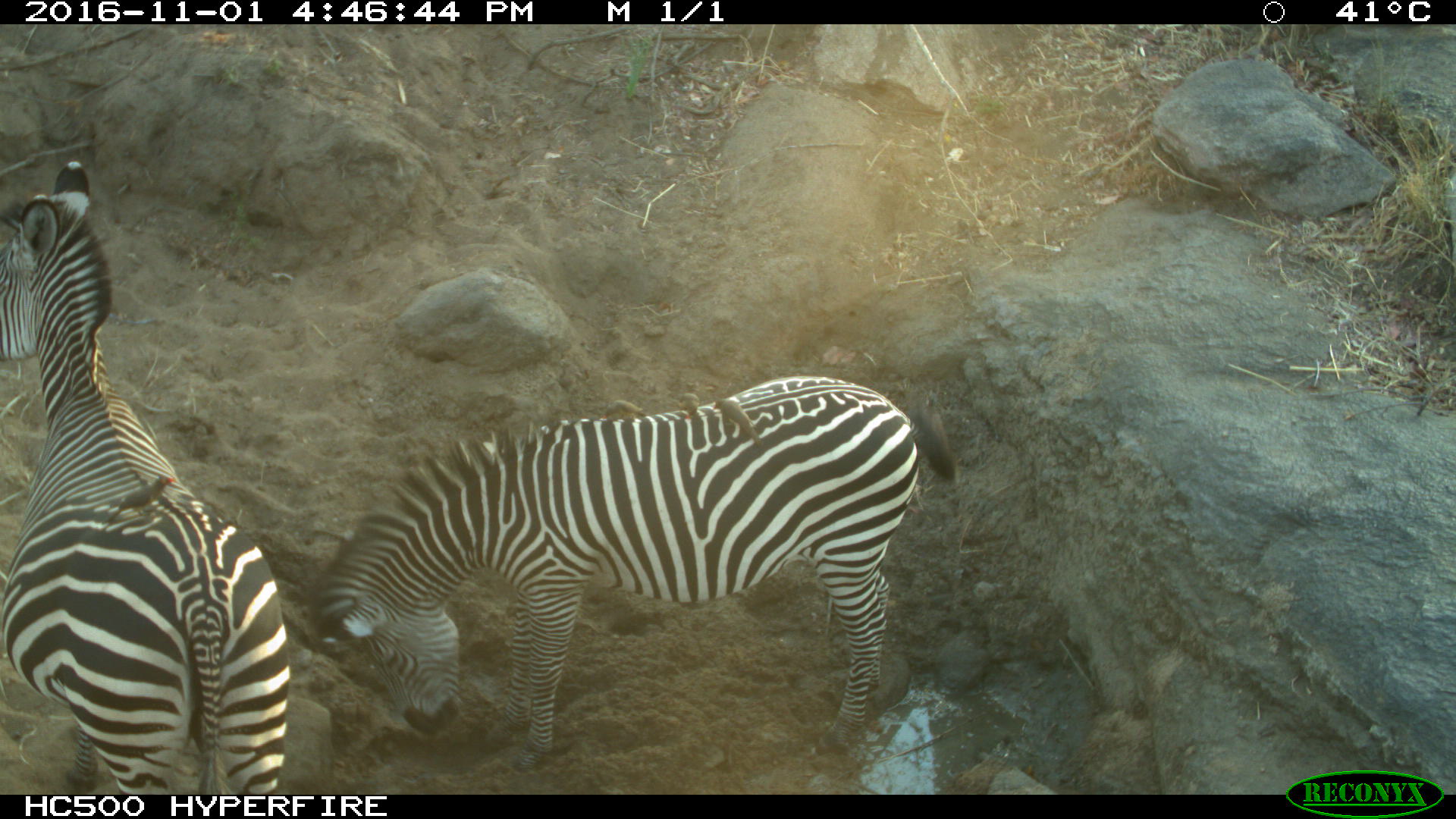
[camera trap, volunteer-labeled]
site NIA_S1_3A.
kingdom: Animalia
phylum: Chordata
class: Mammalia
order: Perissodactyla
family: Equidae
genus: Equus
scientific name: Equus quagga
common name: plains zebra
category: zebraplains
Zebraplains (plains zebra) (Equus quagga), count 2. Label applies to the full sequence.